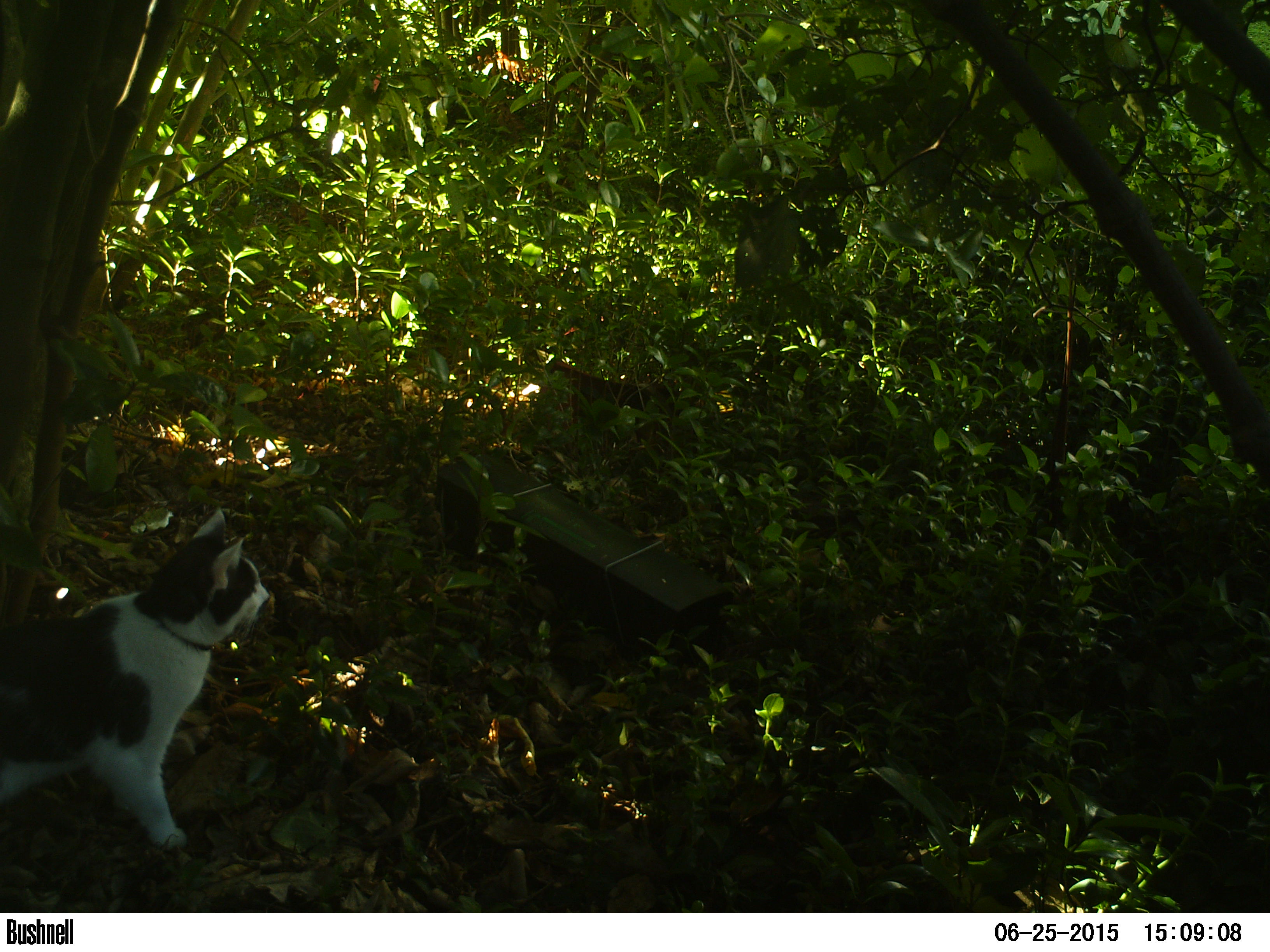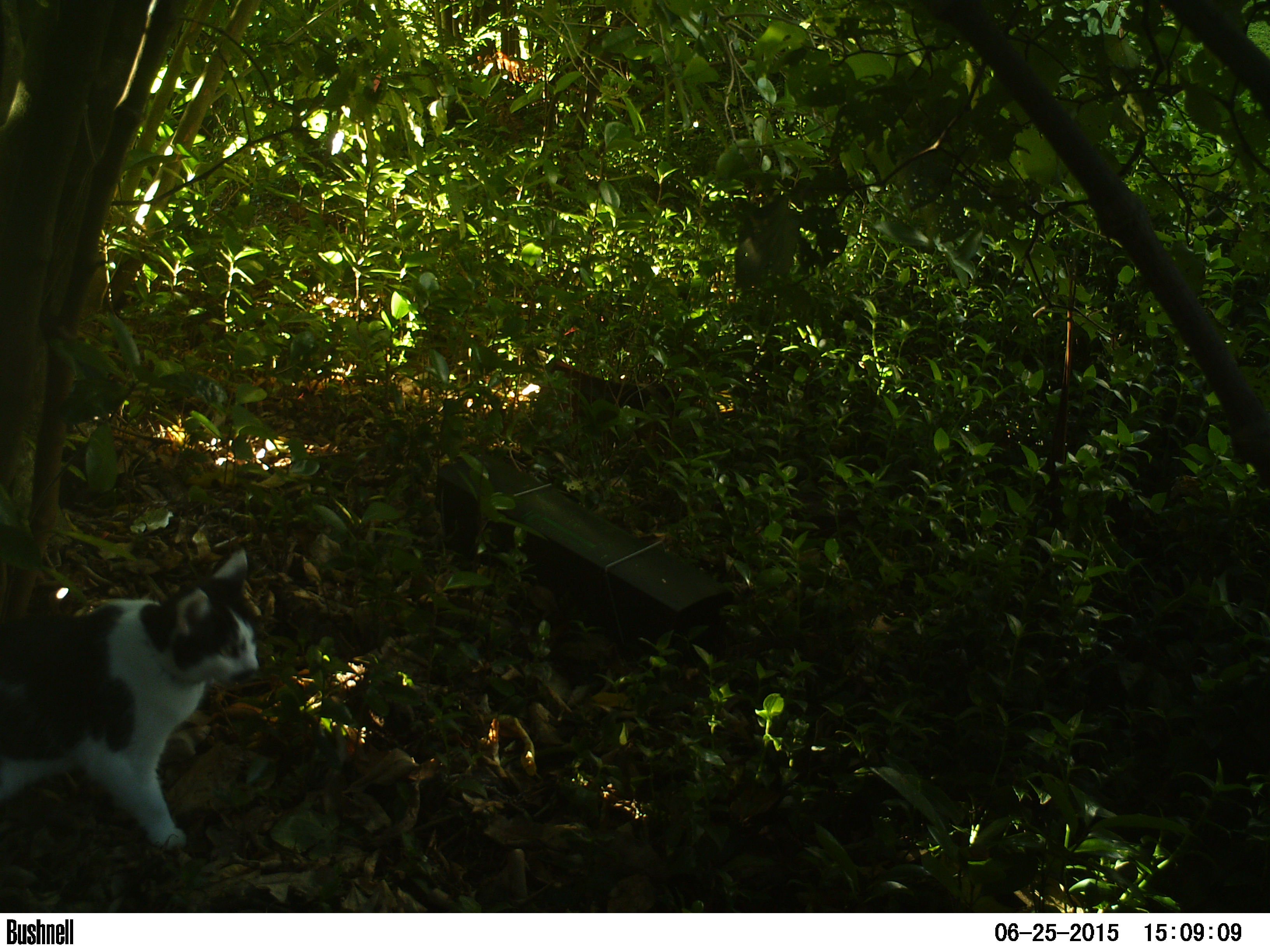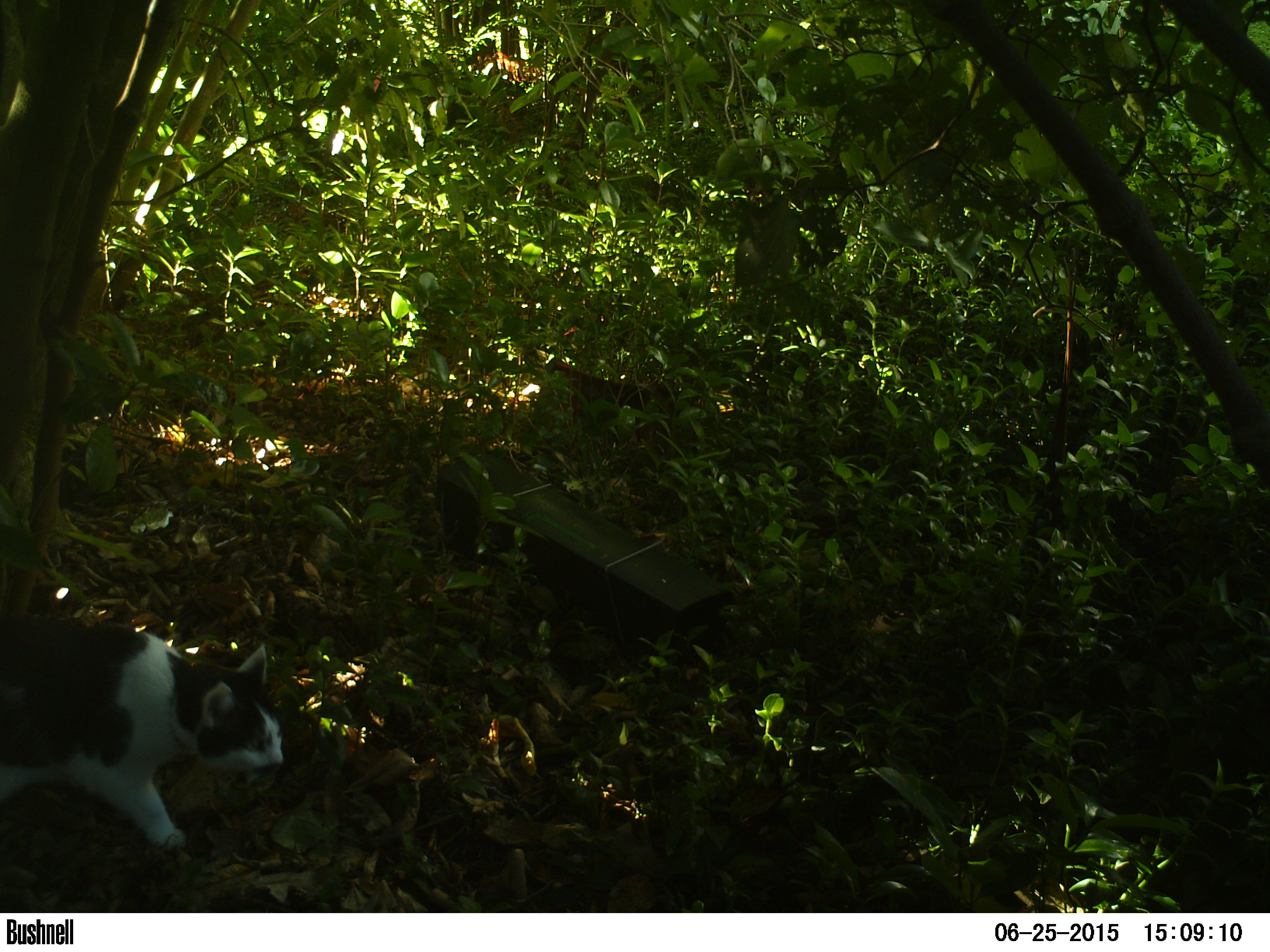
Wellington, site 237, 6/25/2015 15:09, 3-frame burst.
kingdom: Animalia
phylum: Chordata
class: Mammalia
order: Carnivora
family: Felidae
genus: Felis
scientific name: Felis catus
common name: cat